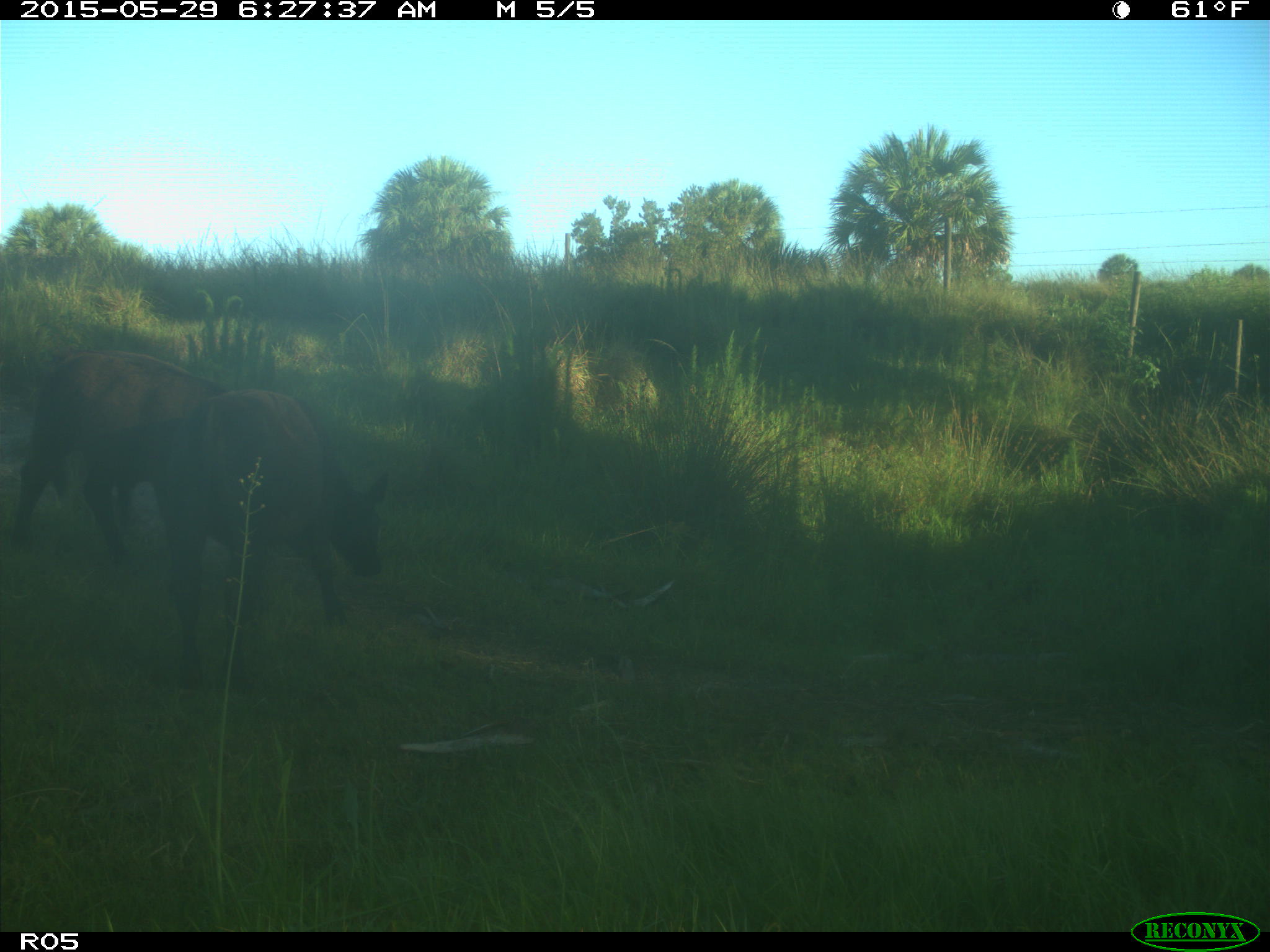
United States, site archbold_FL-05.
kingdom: Animalia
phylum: Chordata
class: Mammalia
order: Artiodactyla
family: Bovidae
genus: Bos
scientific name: Bos taurus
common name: domestic cow